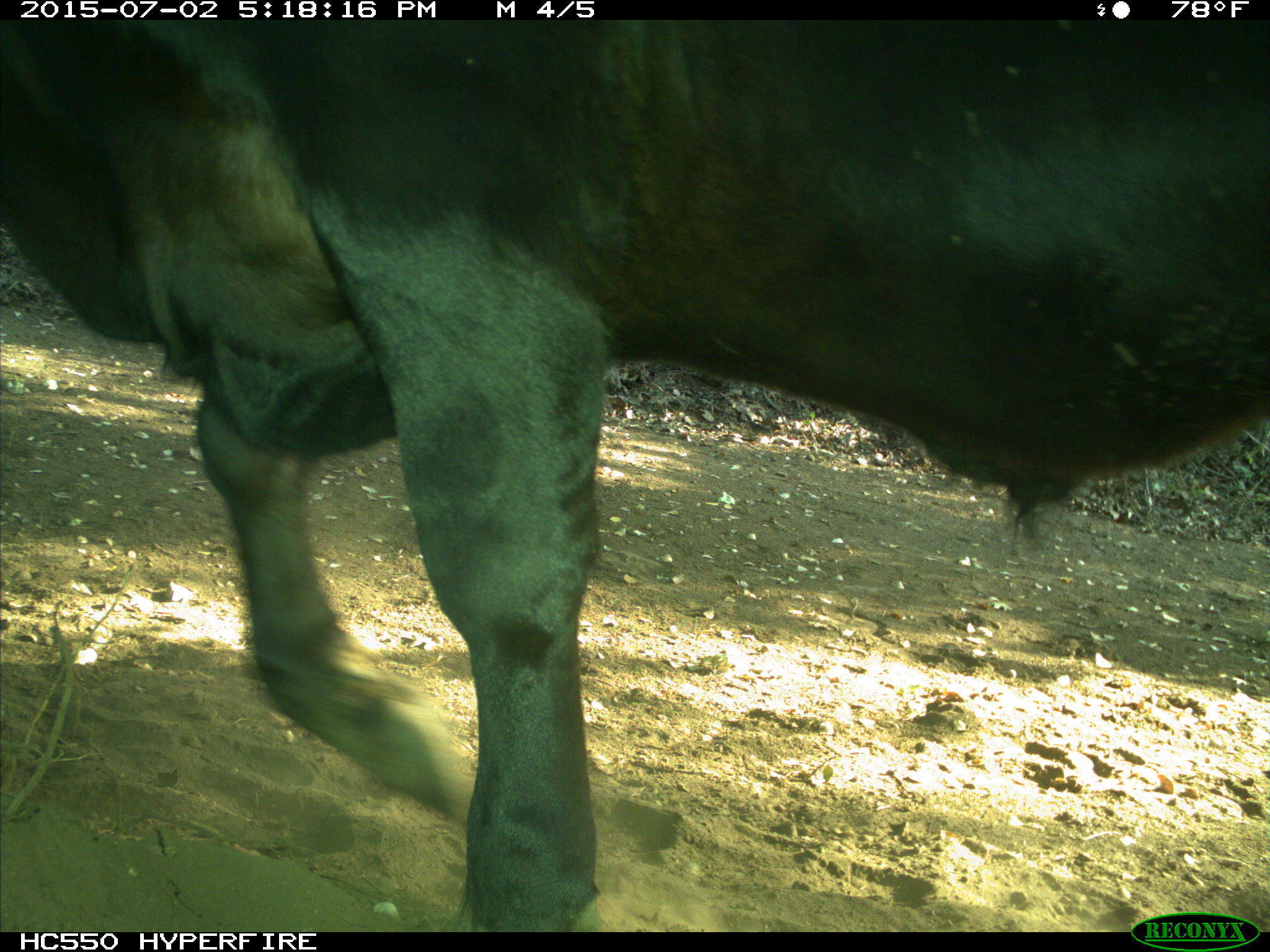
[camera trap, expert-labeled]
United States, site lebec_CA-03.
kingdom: Animalia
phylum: Chordata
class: Mammalia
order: Artiodactyla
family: Bovidae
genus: Bos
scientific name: Bos taurus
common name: domestic cow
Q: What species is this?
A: Bos taurus (domestic cow).